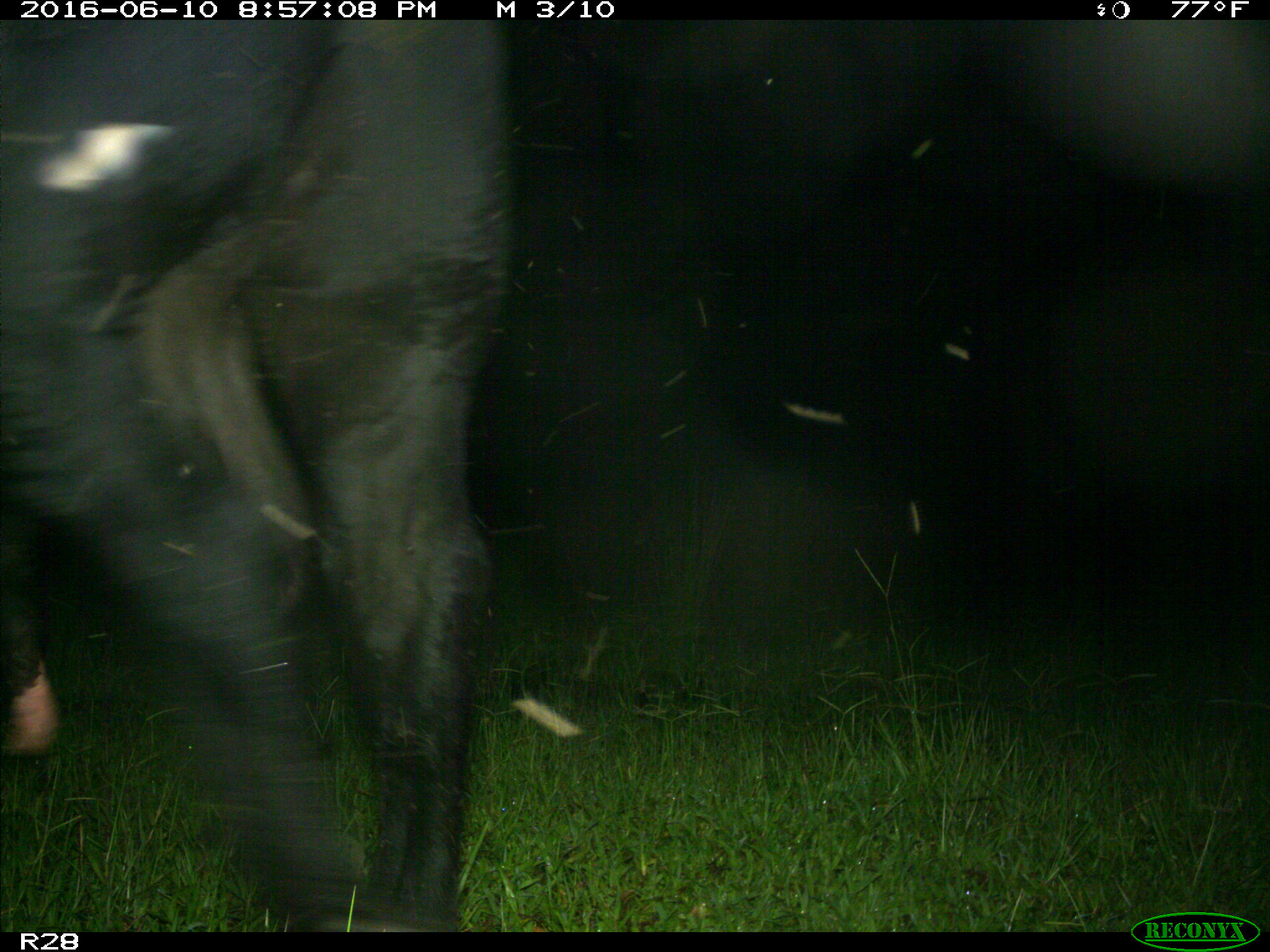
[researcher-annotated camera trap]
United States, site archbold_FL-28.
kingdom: Animalia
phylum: Chordata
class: Mammalia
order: Artiodactyla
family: Bovidae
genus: Bos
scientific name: Bos taurus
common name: domestic cow